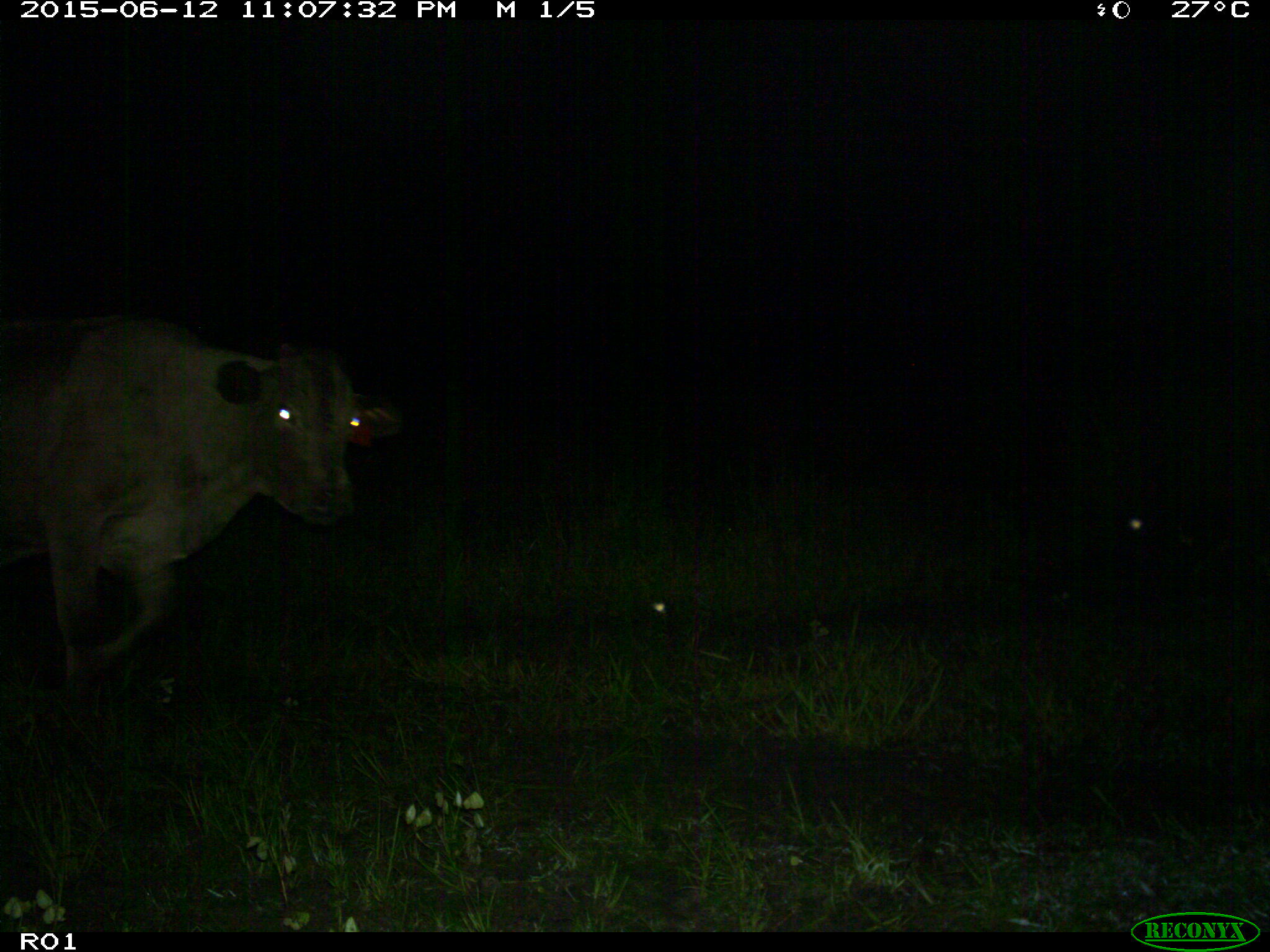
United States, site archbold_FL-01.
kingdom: Animalia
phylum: Chordata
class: Mammalia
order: Artiodactyla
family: Bovidae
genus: Bos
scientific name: Bos taurus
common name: domestic cow